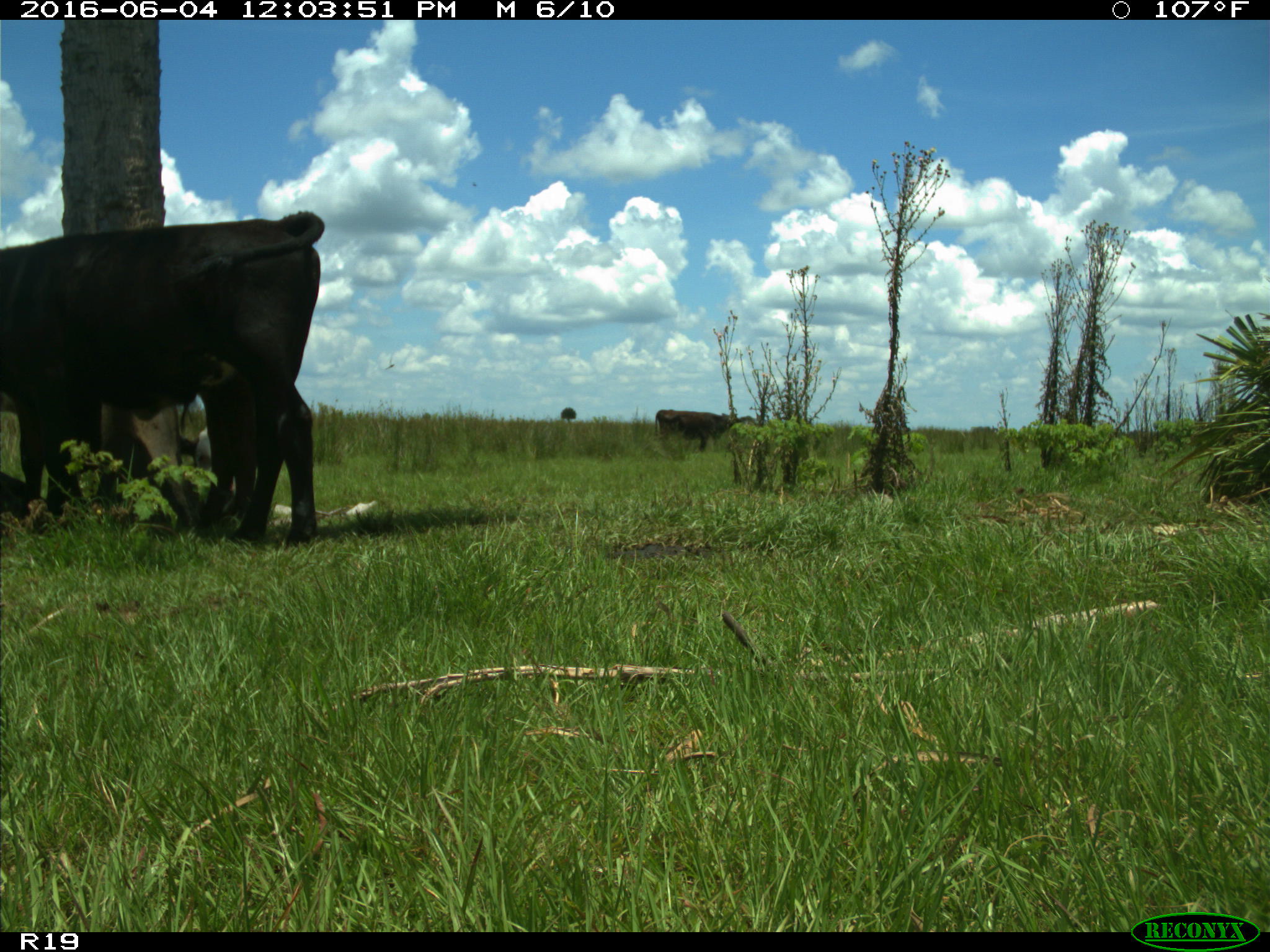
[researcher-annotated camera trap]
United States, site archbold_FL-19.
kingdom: Animalia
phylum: Chordata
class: Mammalia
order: Artiodactyla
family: Bovidae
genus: Bos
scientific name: Bos taurus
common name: domestic cow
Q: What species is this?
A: Bos taurus (domestic cow).